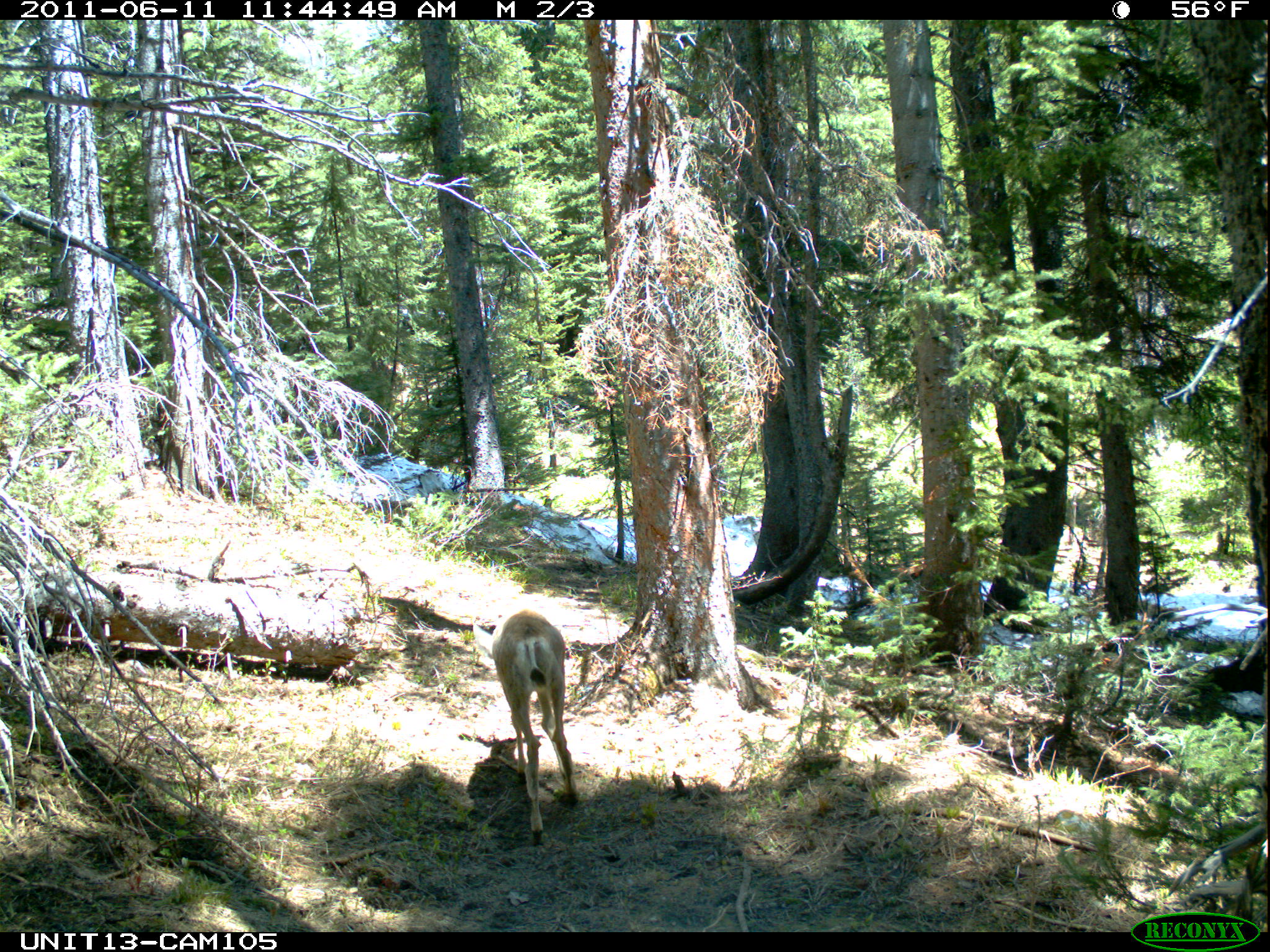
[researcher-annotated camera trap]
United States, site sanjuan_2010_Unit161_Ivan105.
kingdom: Animalia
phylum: Chordata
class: Mammalia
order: Artiodactyla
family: Cervidae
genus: Odocoileus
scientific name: Odocoileus hemionus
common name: mule deer